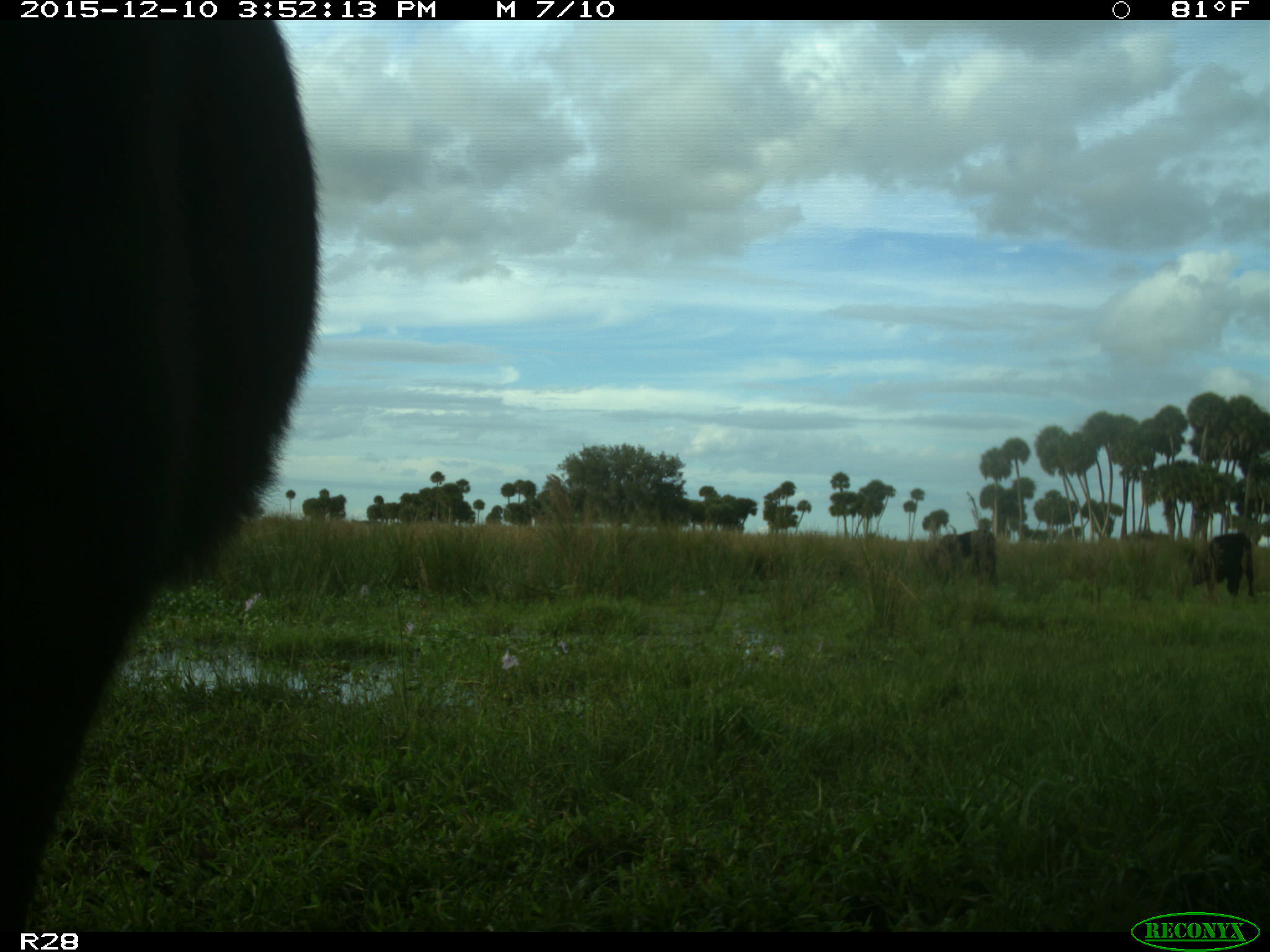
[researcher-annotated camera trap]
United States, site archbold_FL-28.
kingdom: Animalia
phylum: Chordata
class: Mammalia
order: Artiodactyla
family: Bovidae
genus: Bos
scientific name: Bos taurus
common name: domestic cow